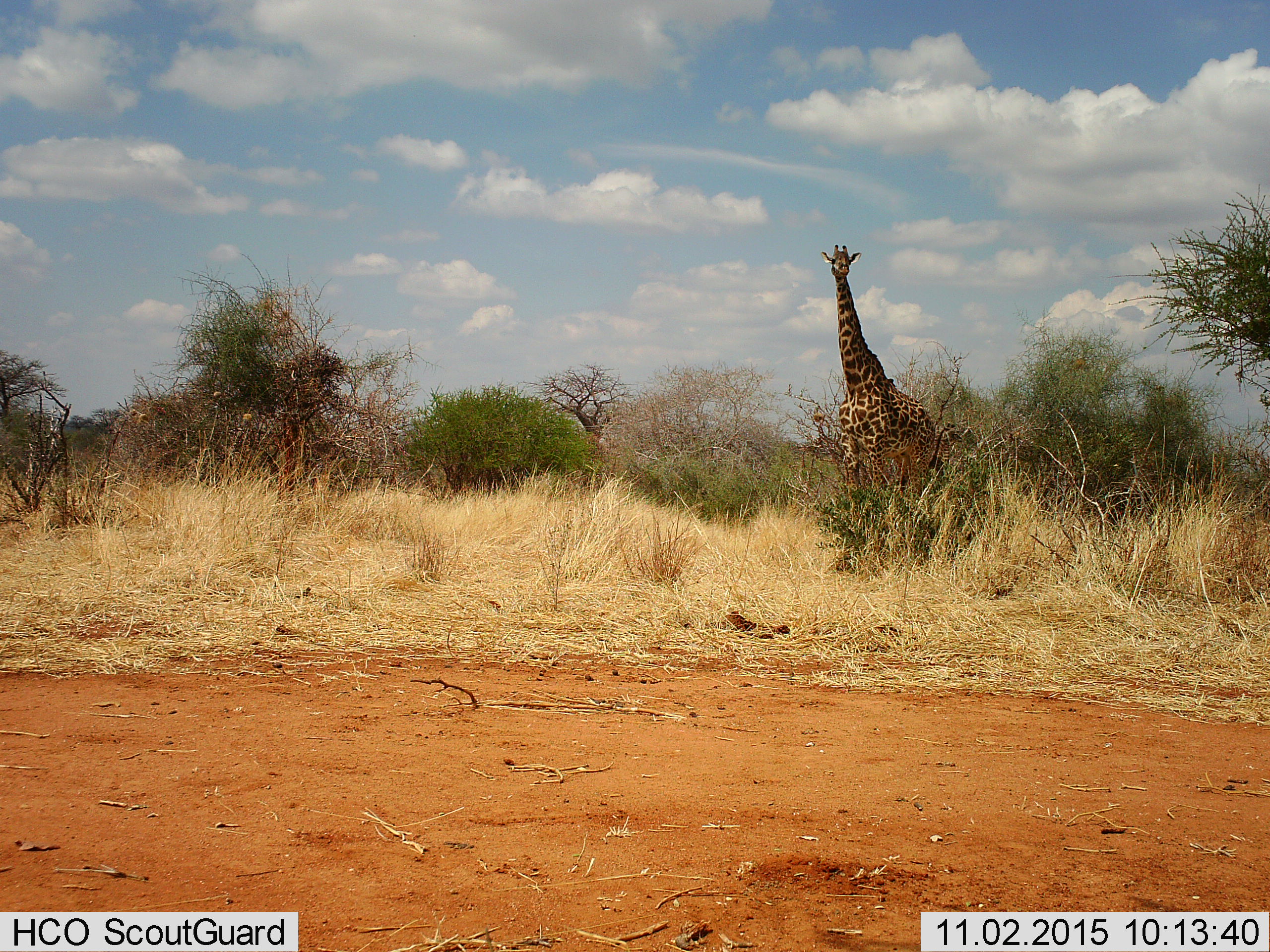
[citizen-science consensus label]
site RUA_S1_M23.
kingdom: Animalia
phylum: Chordata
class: Mammalia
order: Artiodactyla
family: Giraffidae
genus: Giraffa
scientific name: Giraffa camelopardalis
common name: giraffe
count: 1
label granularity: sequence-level